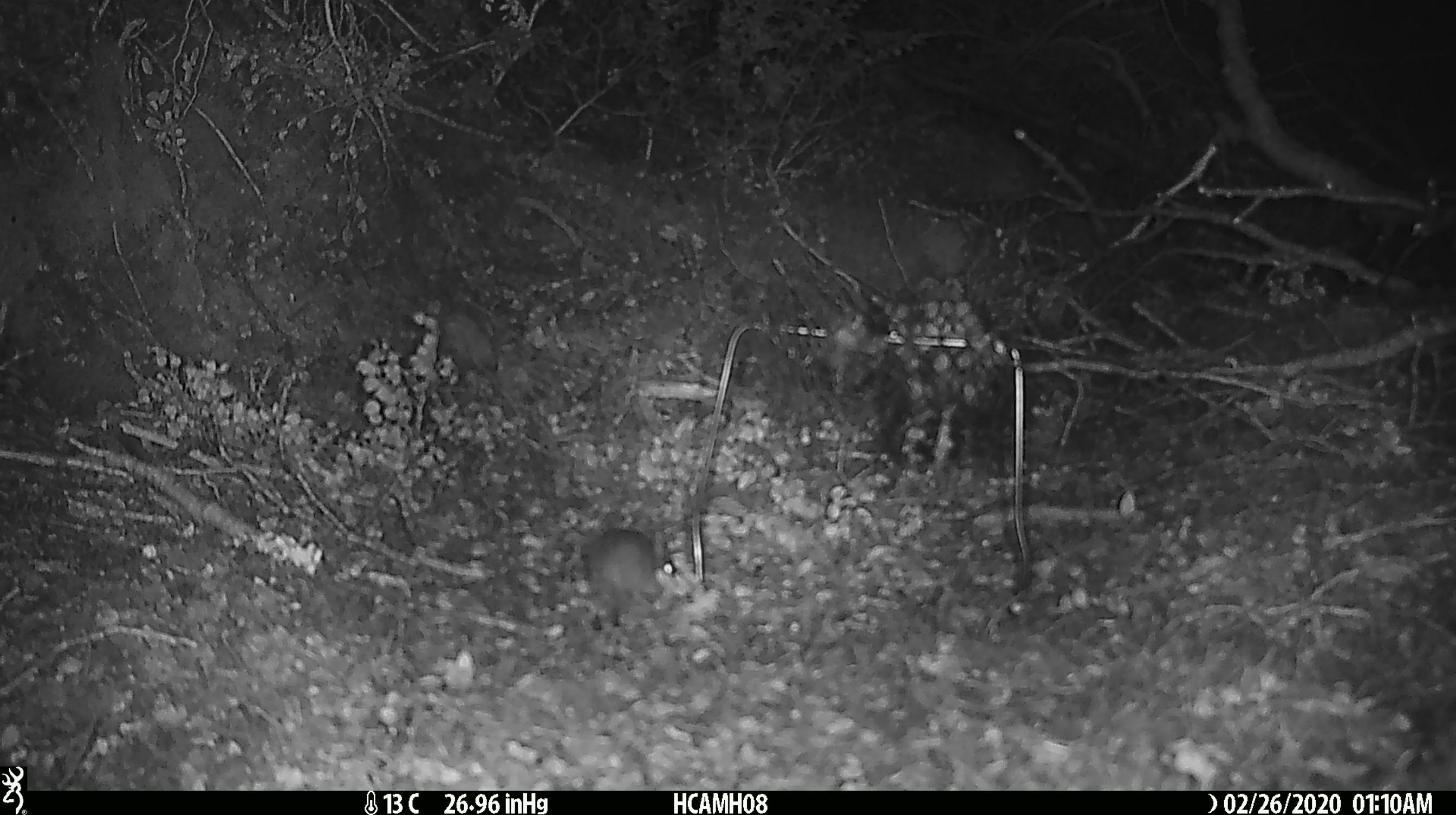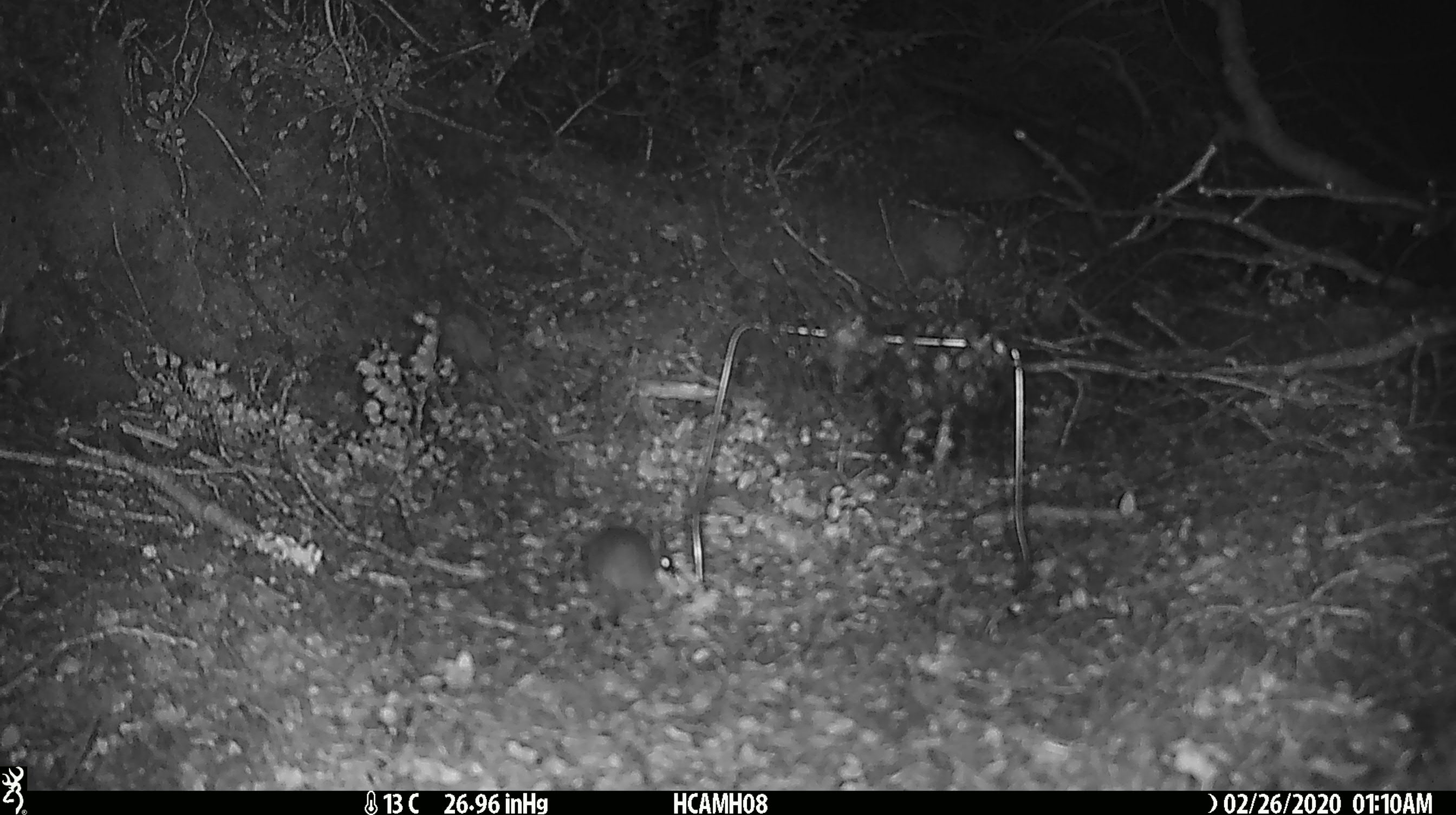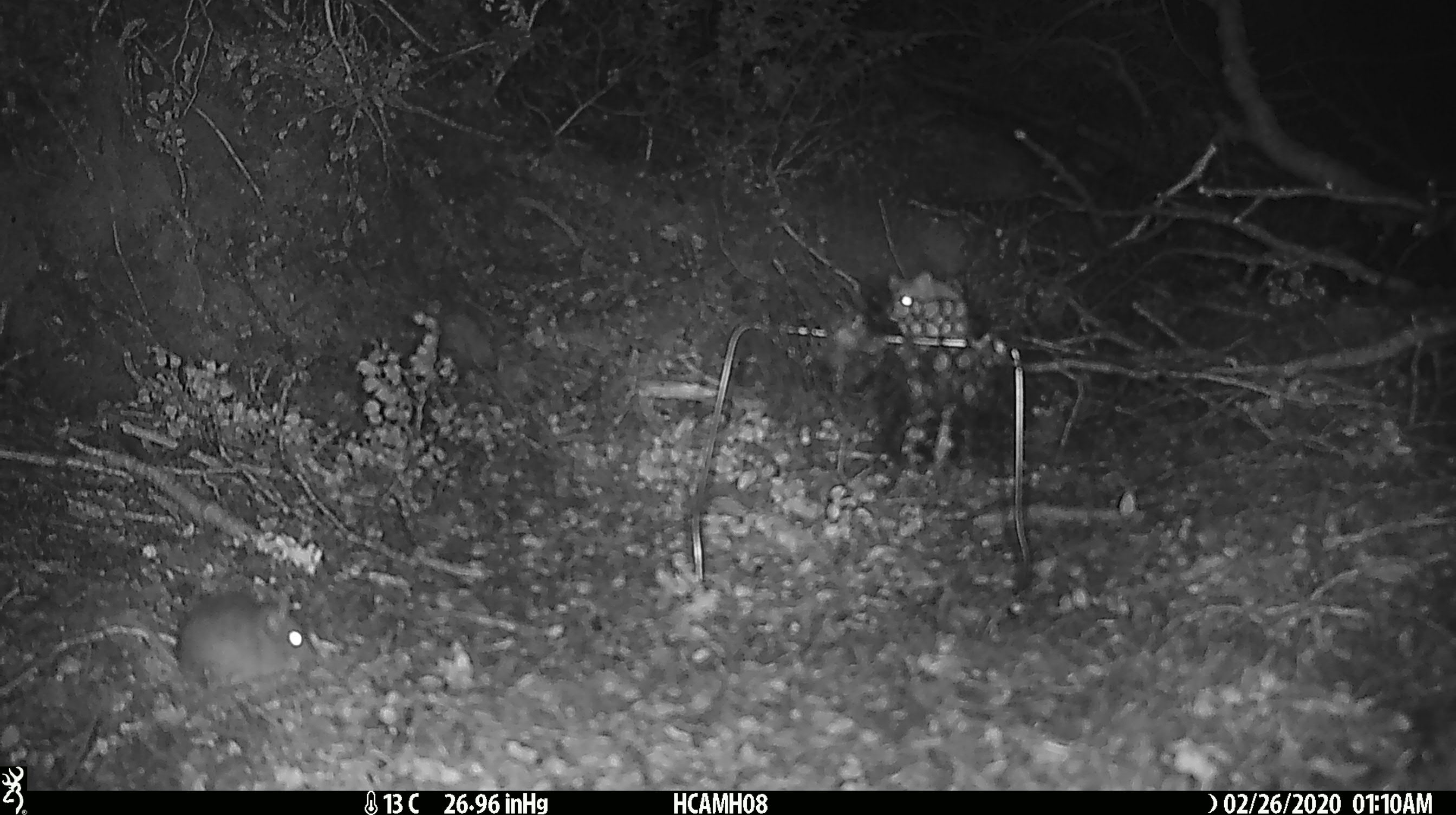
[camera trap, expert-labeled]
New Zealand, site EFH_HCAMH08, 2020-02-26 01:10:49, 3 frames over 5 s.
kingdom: Animalia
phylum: Chordata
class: Mammalia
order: Rodentia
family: Muridae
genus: Mus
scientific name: Mus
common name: mouse